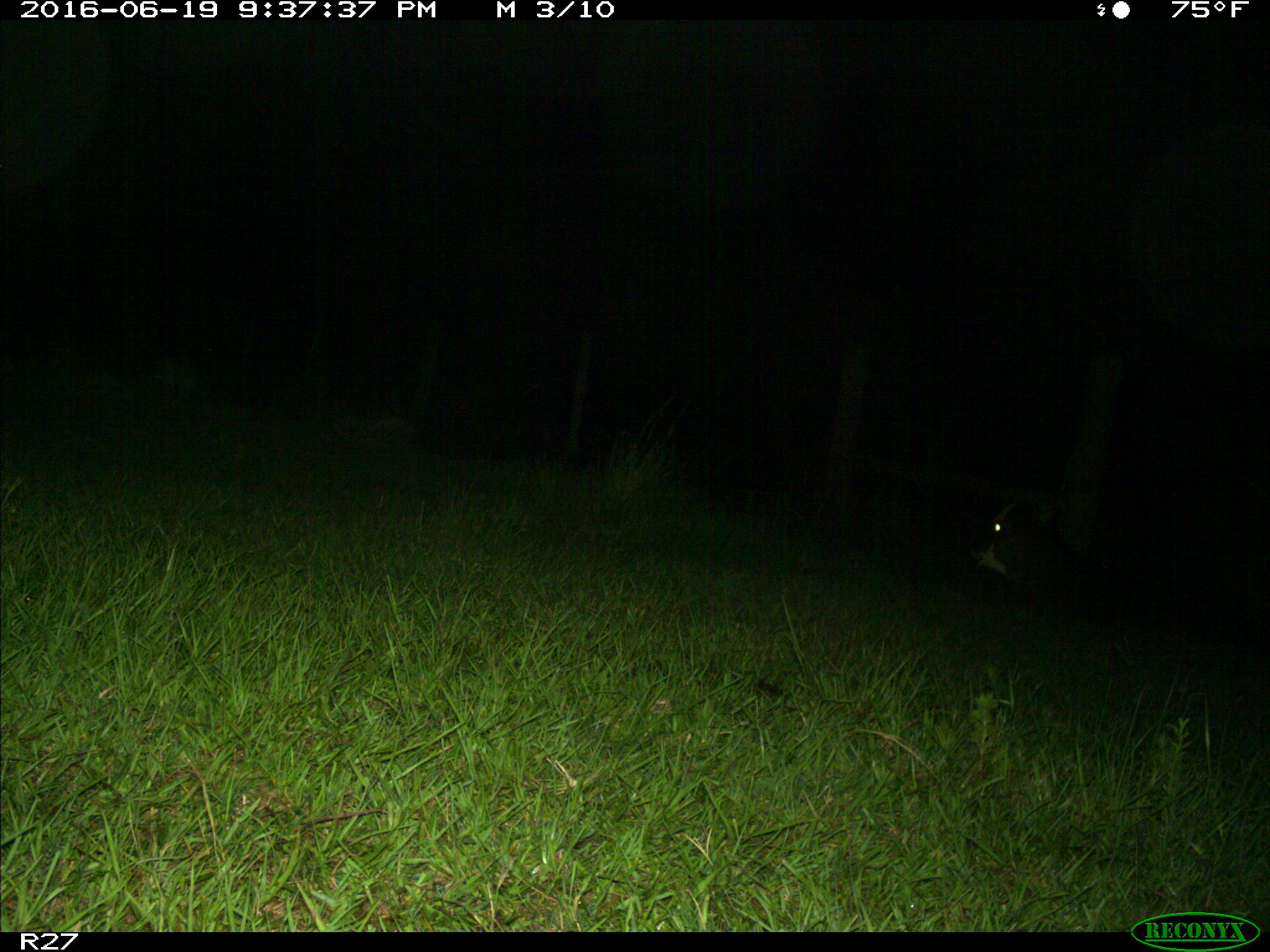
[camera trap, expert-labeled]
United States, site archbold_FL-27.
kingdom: Animalia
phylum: Chordata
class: Mammalia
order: Artiodactyla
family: Bovidae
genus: Bos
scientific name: Bos taurus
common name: domestic cow